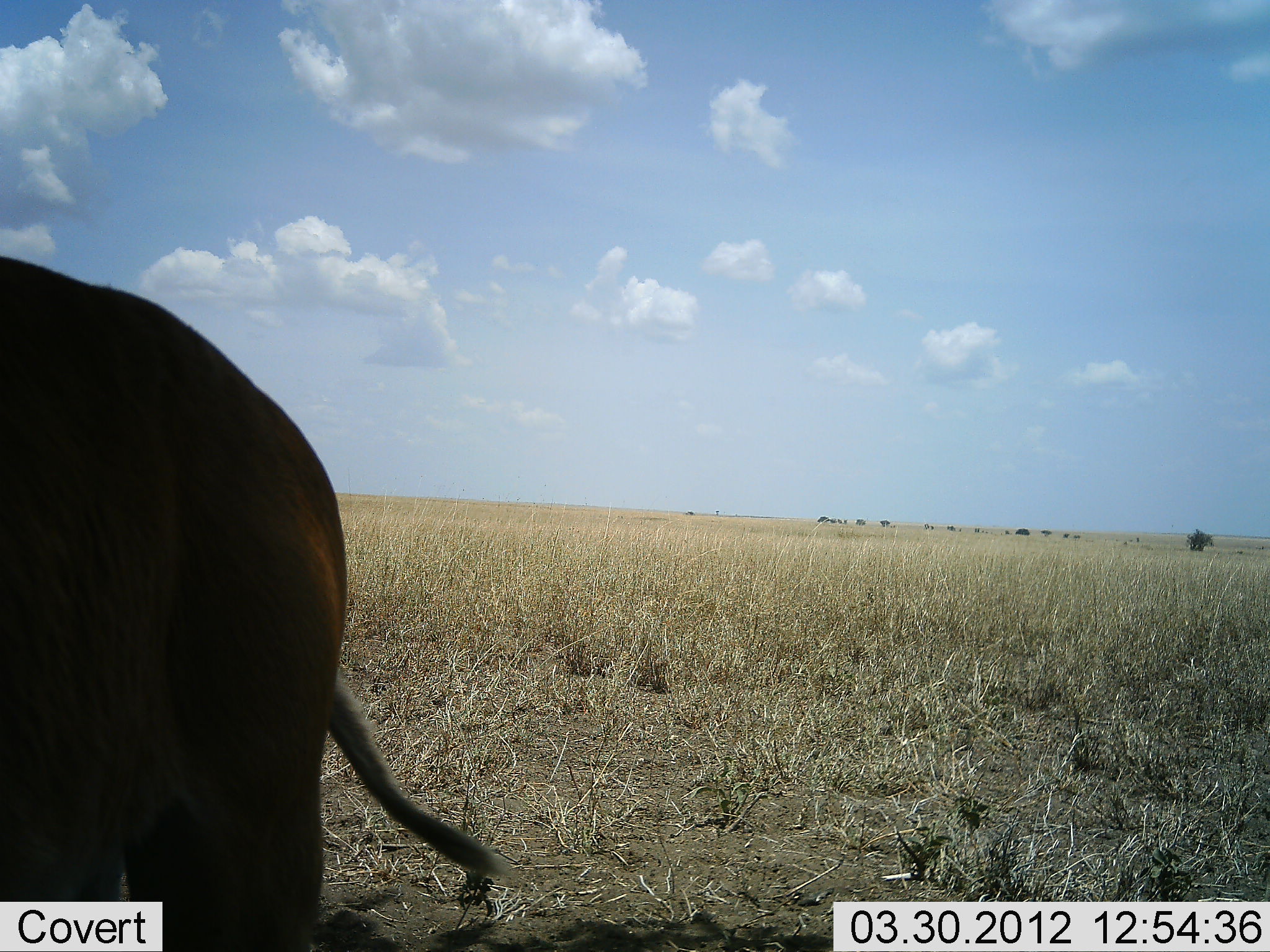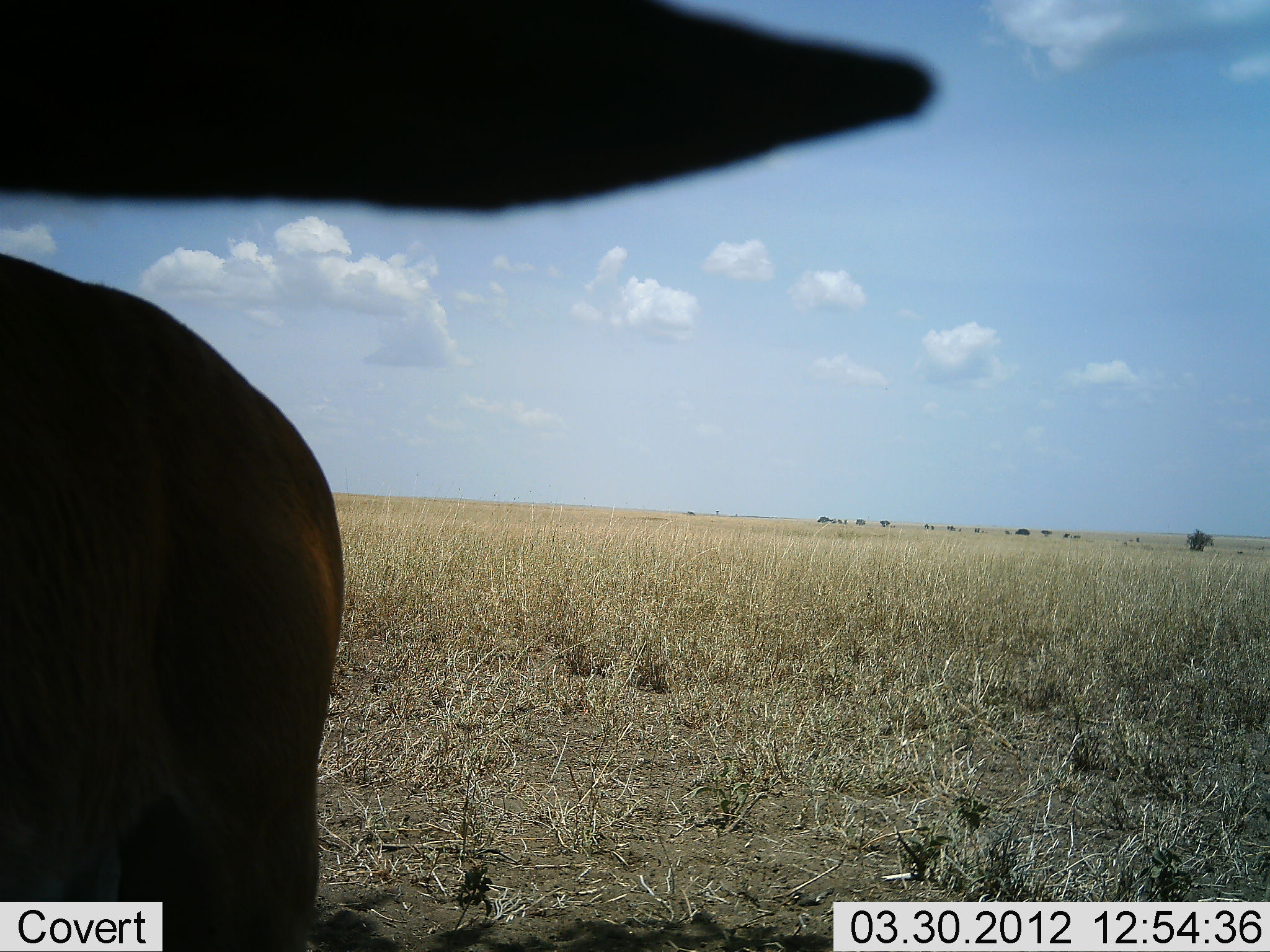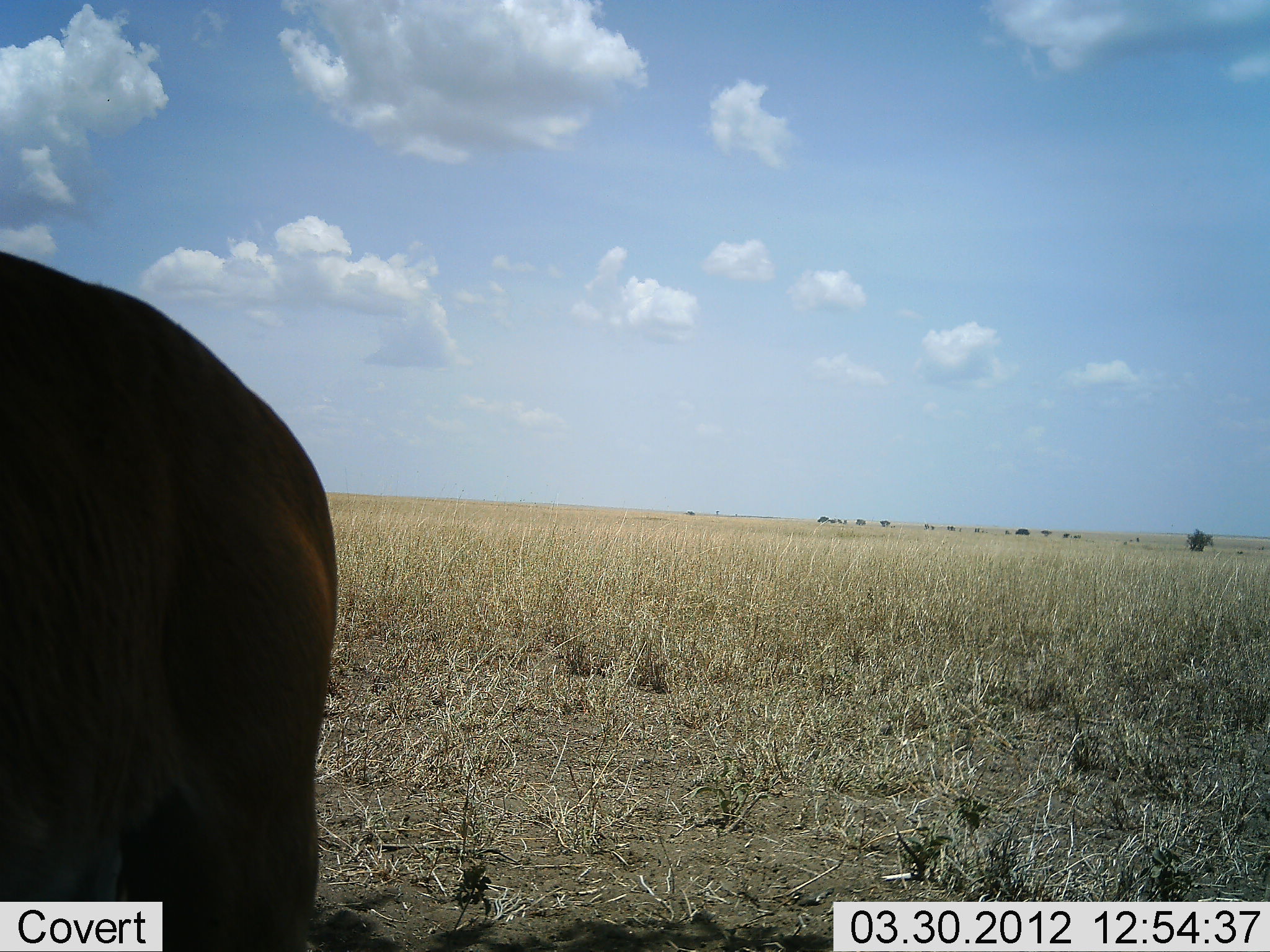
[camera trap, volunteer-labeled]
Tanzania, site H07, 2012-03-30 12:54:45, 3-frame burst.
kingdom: Animalia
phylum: Chordata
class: Mammalia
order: Artiodactyla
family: Bovidae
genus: Damaliscus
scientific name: Damaliscus lunatus jimela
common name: topi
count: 1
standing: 100%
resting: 0%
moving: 0%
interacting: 0%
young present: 0%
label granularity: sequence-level